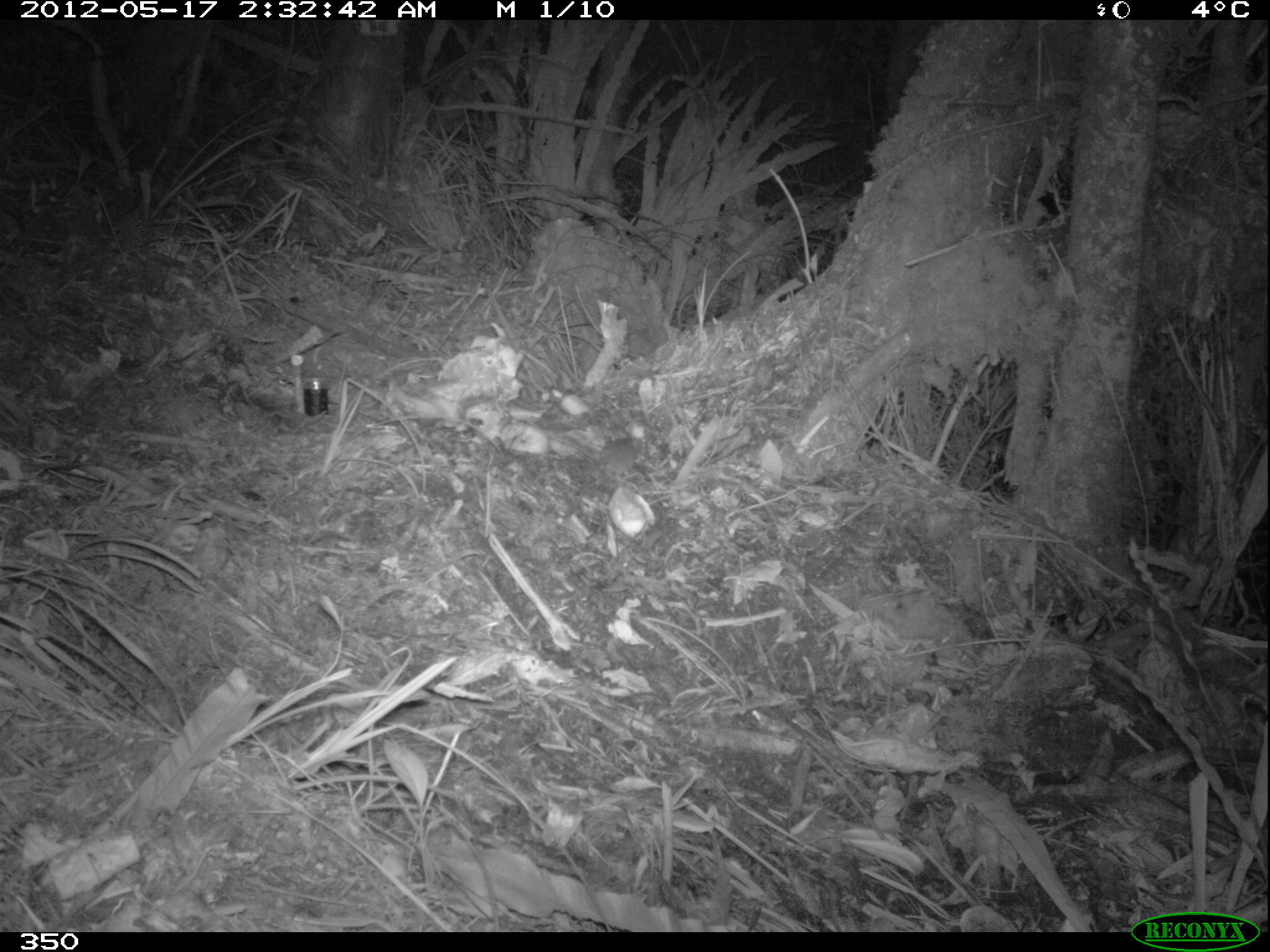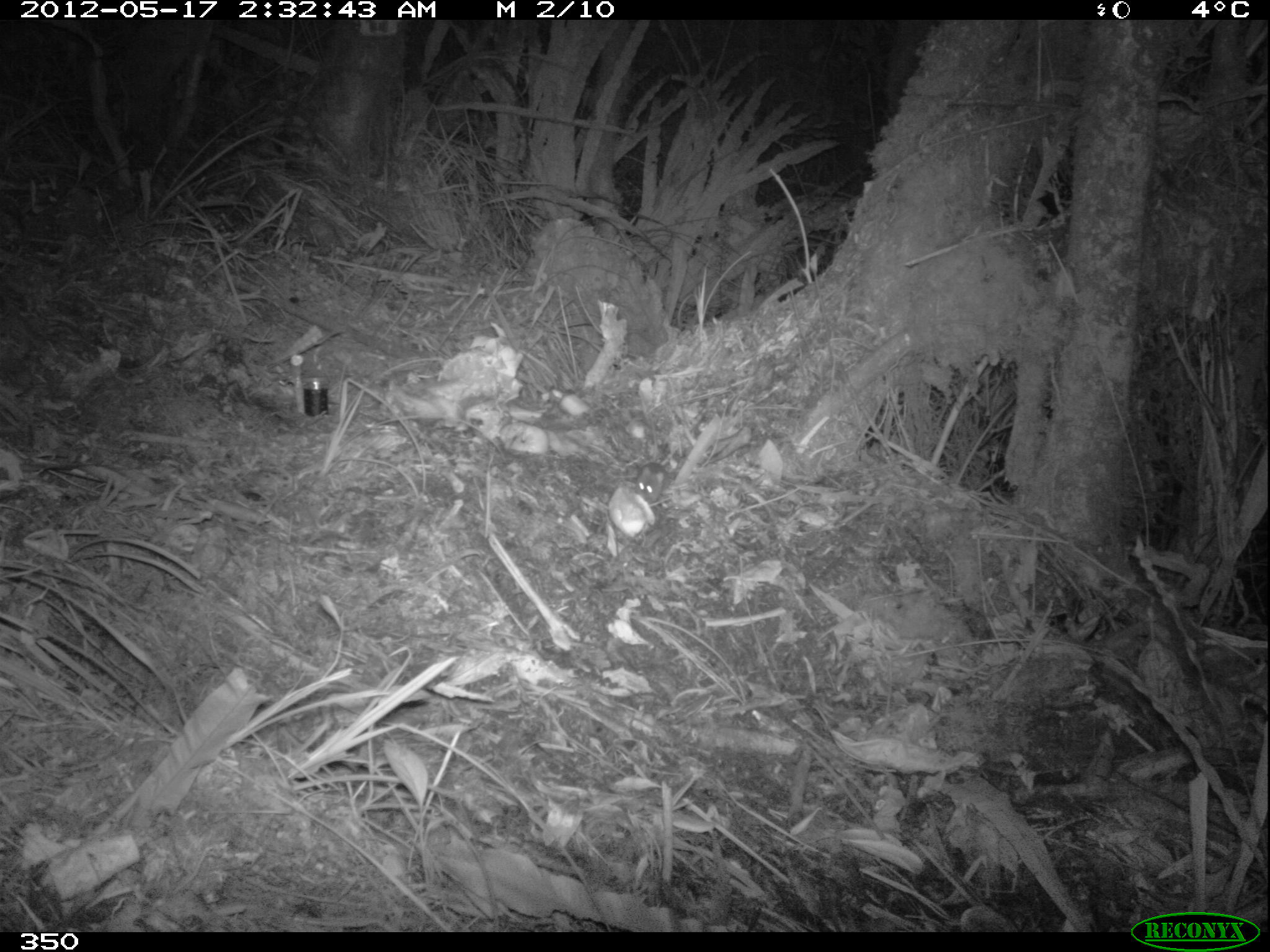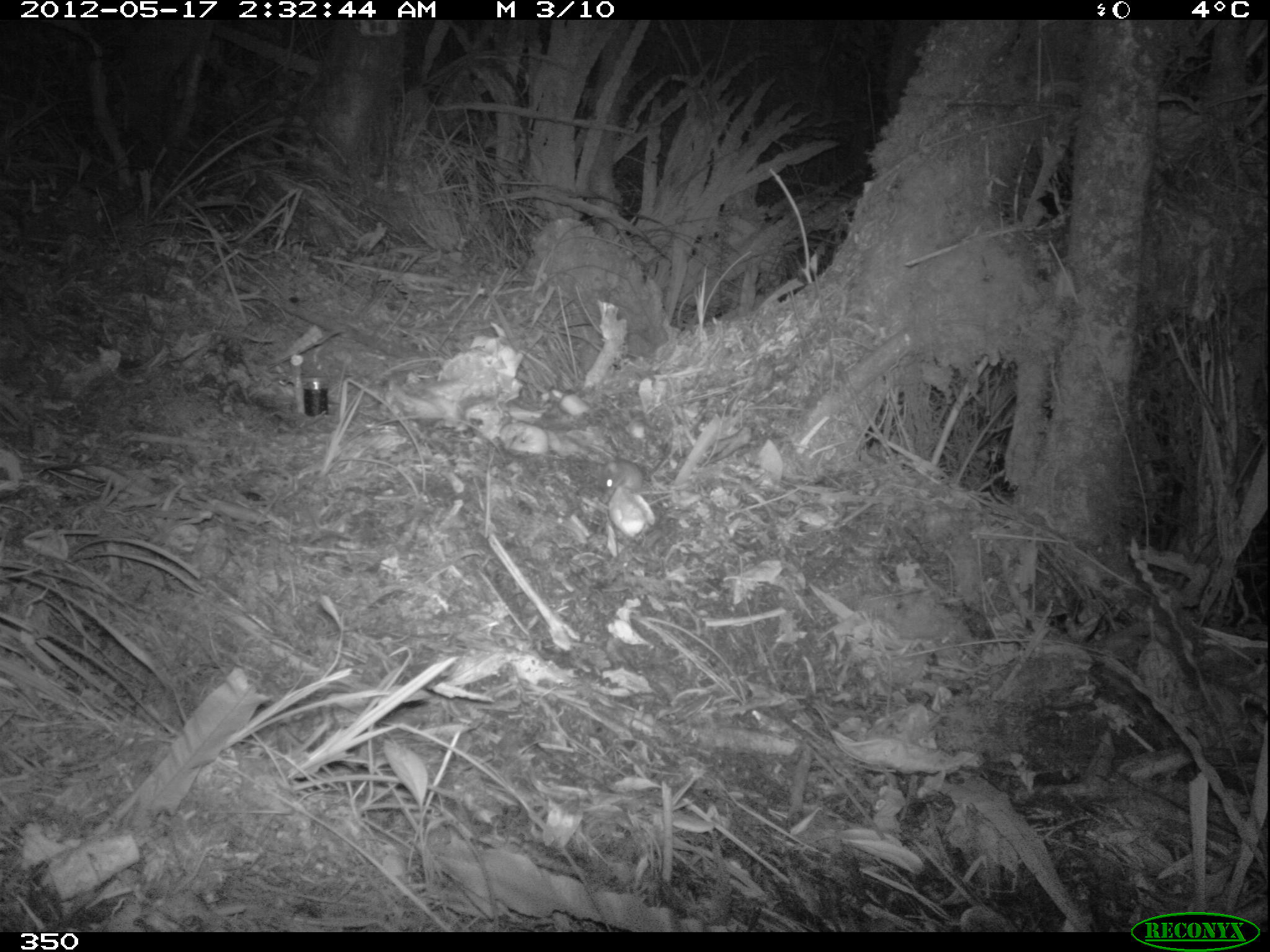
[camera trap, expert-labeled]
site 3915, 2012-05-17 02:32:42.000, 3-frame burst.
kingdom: Animalia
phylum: Chordata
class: Mammalia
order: Rodentia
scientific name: Rodentia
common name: rodents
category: unknown rodent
Unknown rodent (rodents) (Rodentia).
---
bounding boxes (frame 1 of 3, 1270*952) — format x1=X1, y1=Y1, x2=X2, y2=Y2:
unknown rodent: x1=526, y1=419, x2=643, y2=474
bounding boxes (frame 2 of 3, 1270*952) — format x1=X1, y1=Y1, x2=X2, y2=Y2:
unknown rodent: x1=635, y1=461, x2=668, y2=501